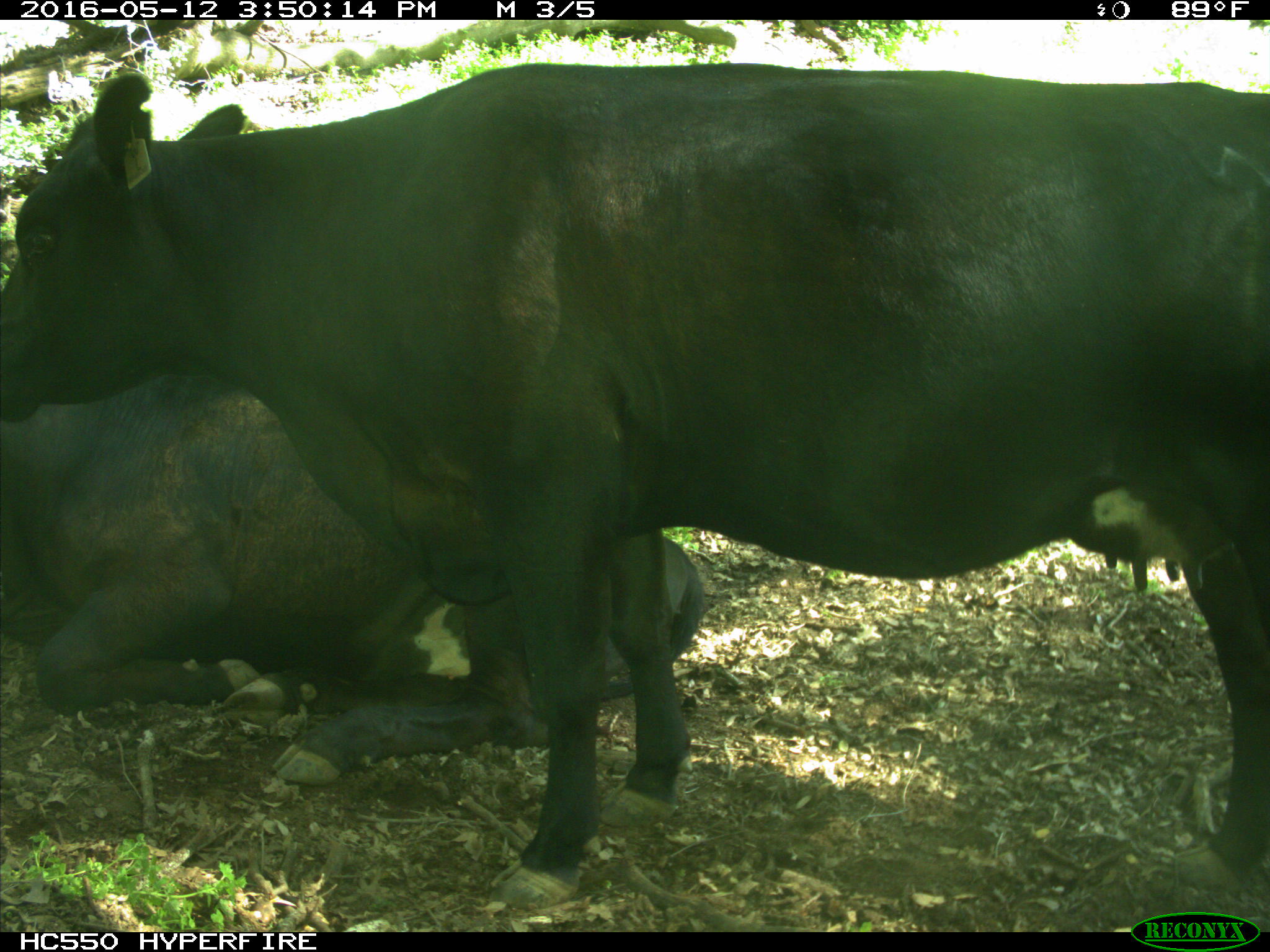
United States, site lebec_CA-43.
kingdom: Animalia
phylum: Chordata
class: Mammalia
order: Artiodactyla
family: Bovidae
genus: Bos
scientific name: Bos taurus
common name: domestic cow